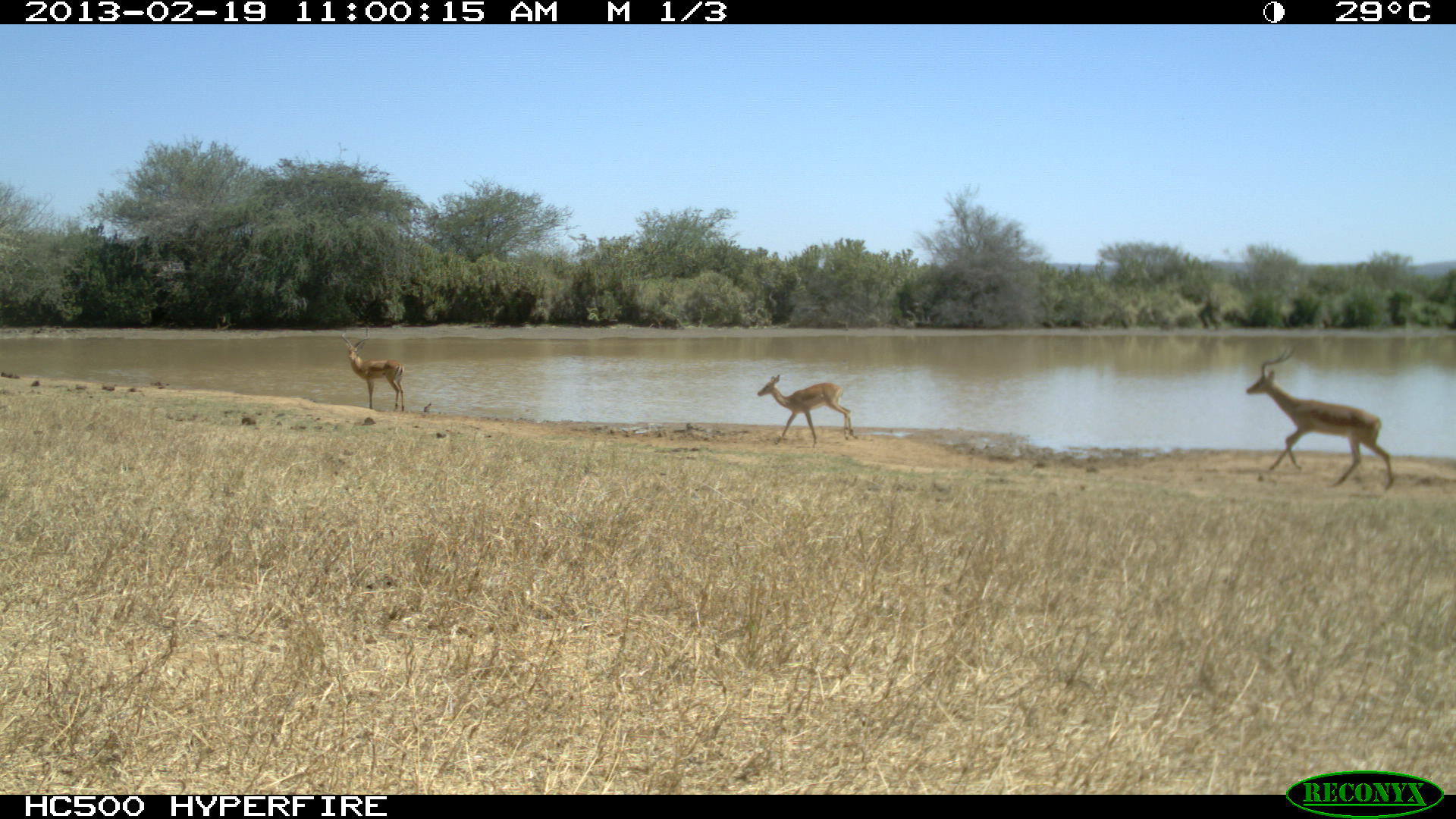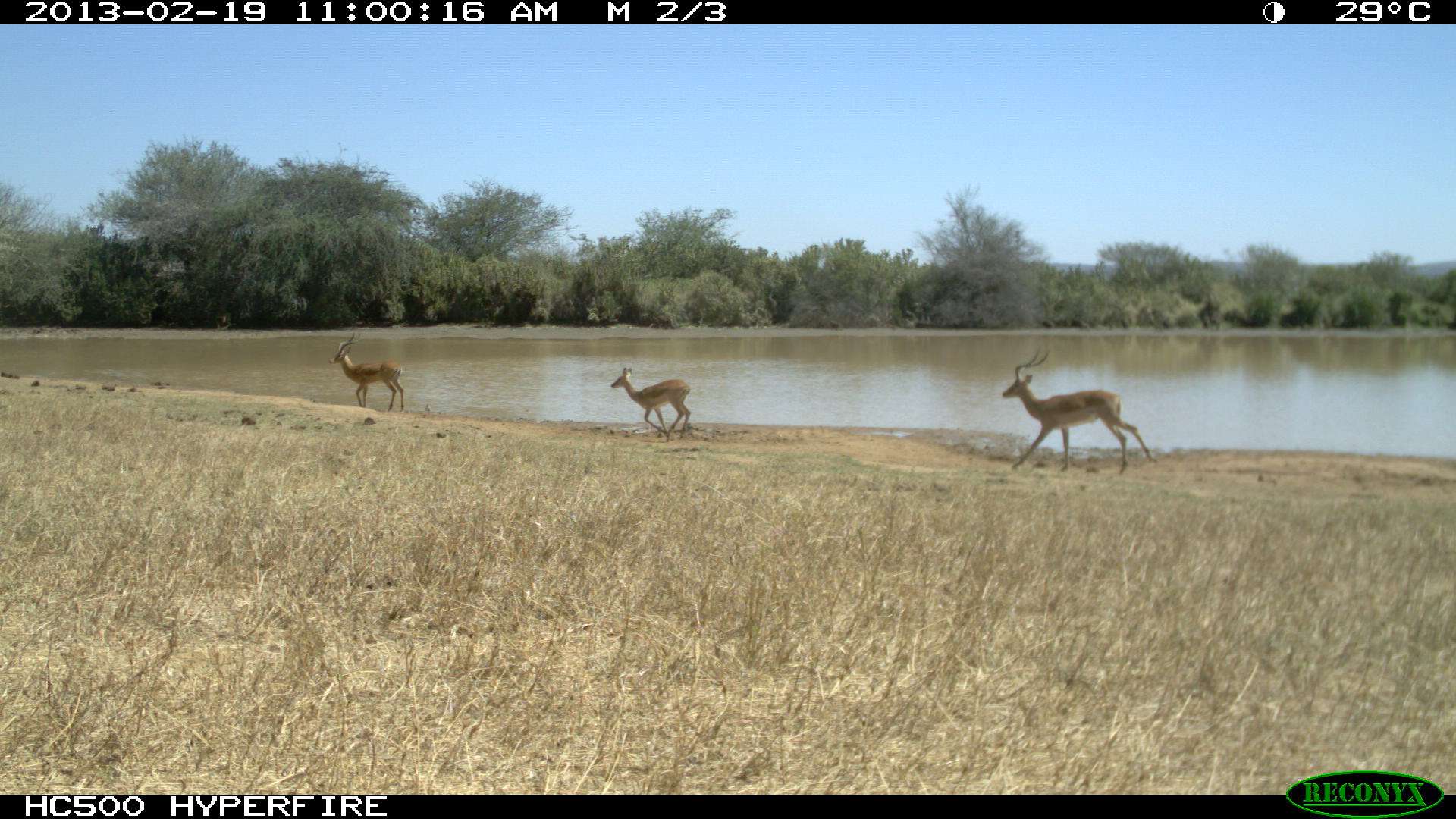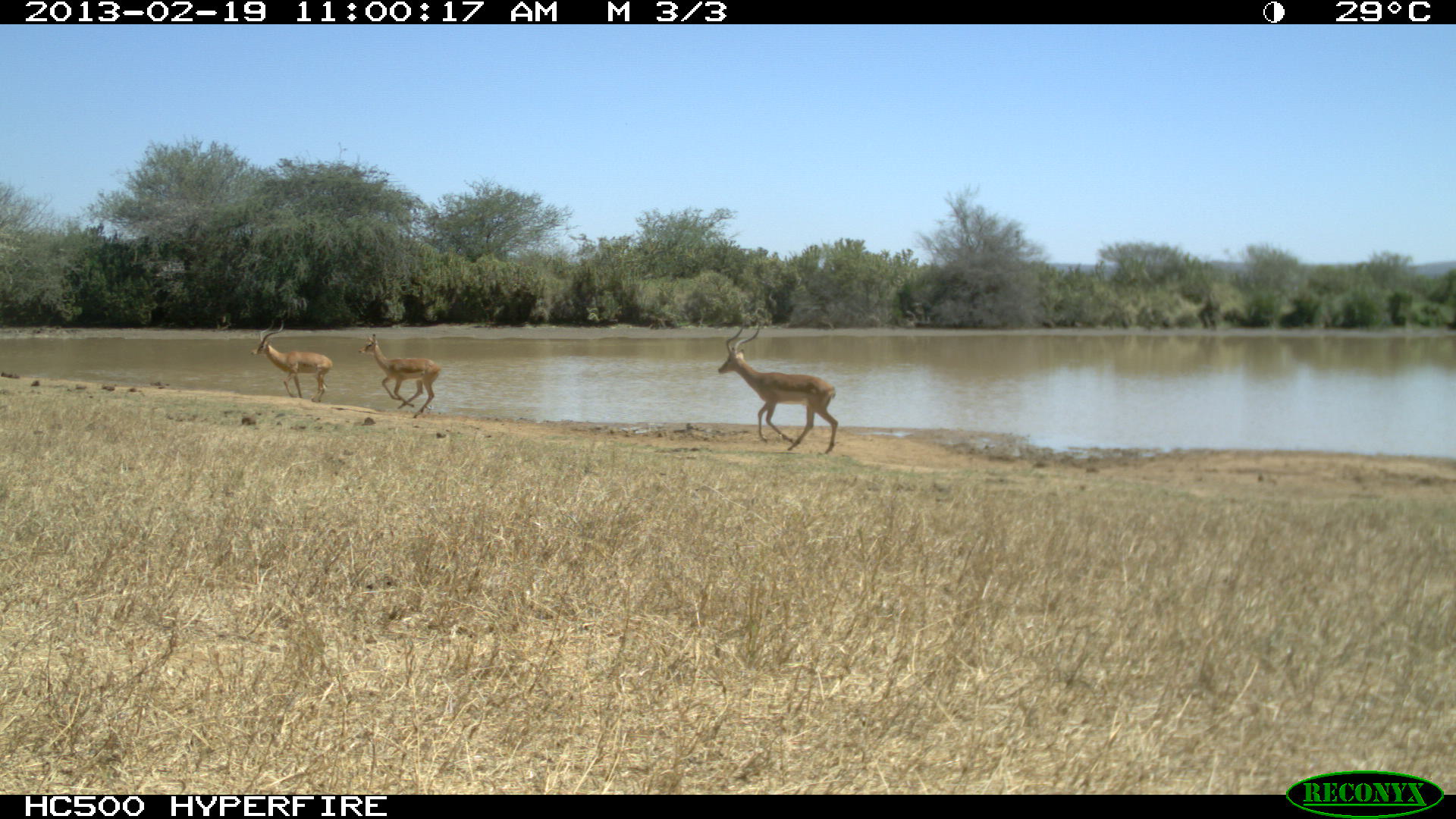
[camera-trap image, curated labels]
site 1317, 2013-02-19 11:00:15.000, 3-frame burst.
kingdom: Animalia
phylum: Chordata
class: Mammalia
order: Artiodactyla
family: Bovidae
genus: Aepyceros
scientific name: Aepyceros melampus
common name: impala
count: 3